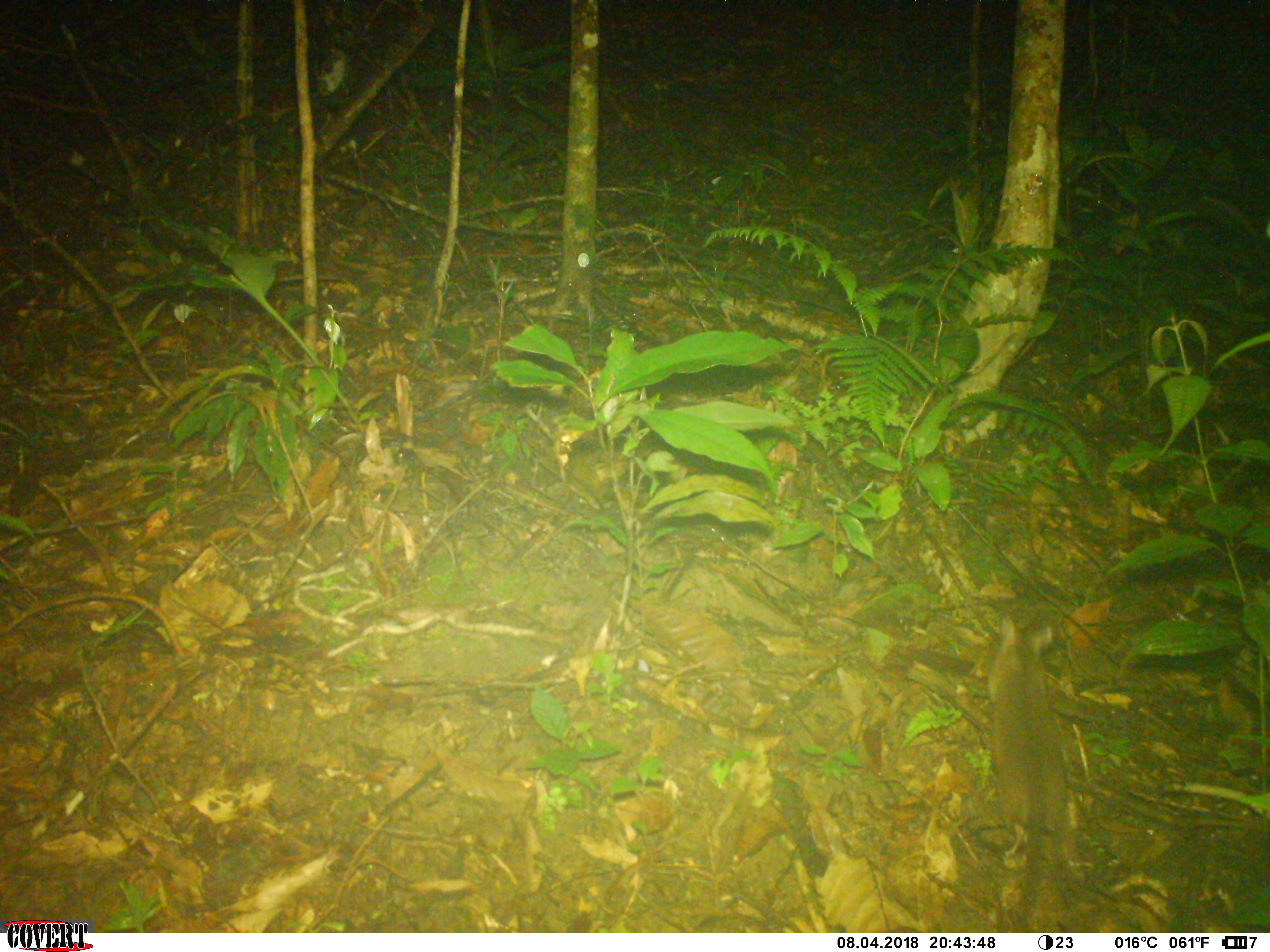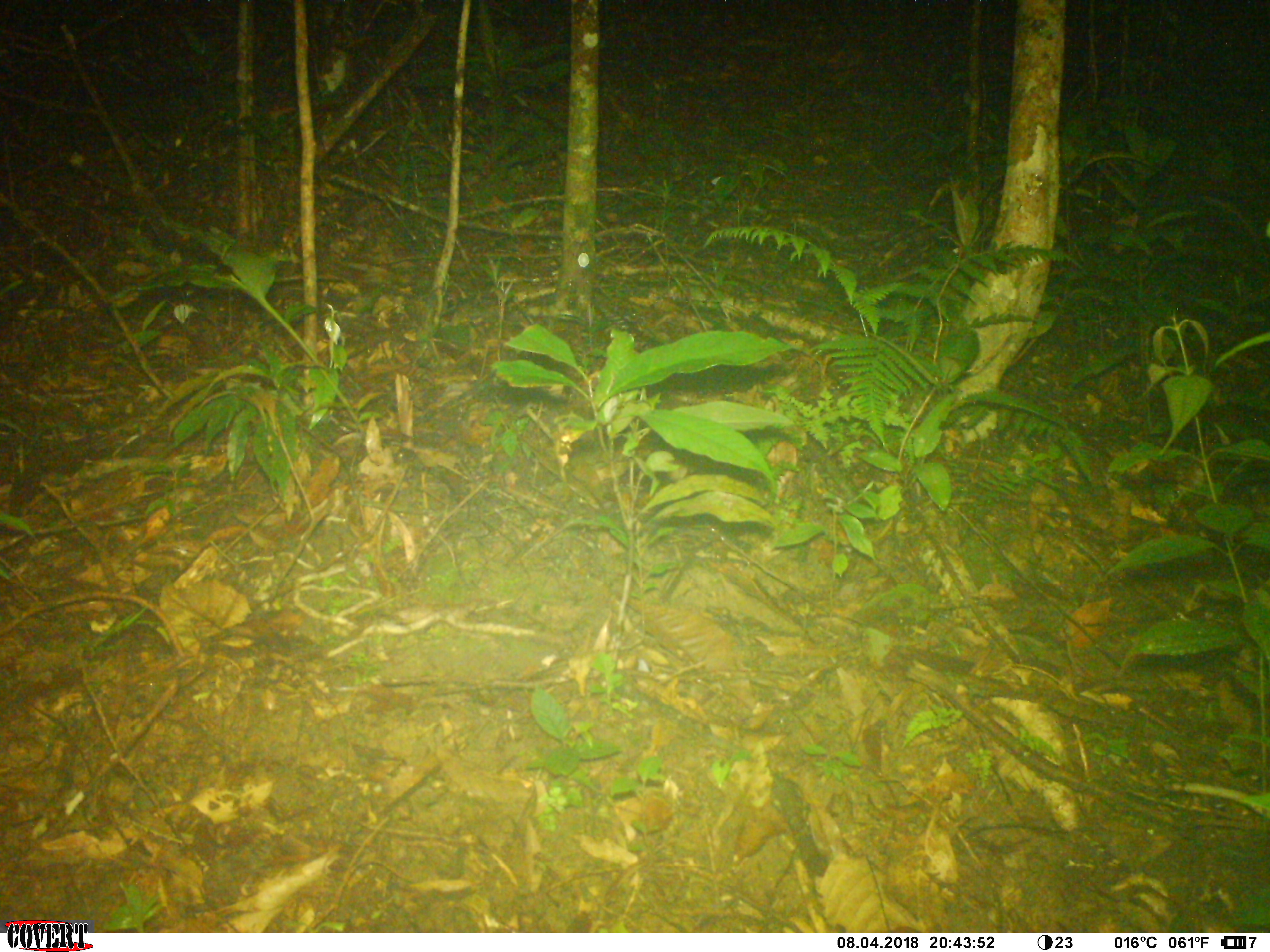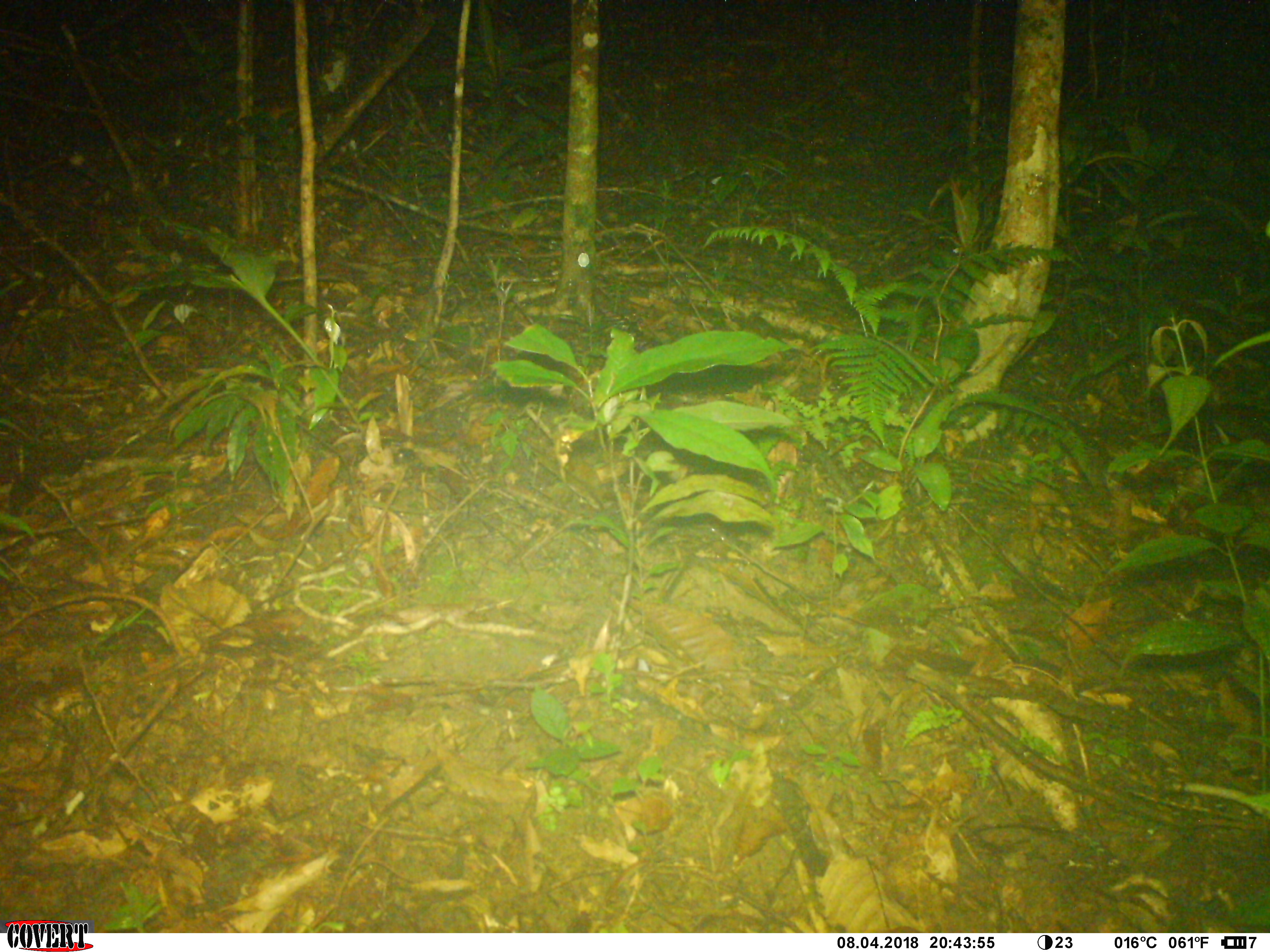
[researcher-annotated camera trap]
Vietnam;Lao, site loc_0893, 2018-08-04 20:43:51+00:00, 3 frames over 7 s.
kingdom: Animalia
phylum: Chordata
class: Mammalia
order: Rodentia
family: Muridae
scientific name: Muridae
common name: old-world mice and rats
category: unidentified murid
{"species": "unidentified murid (old-world mice and rats) (Muridae)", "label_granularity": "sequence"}